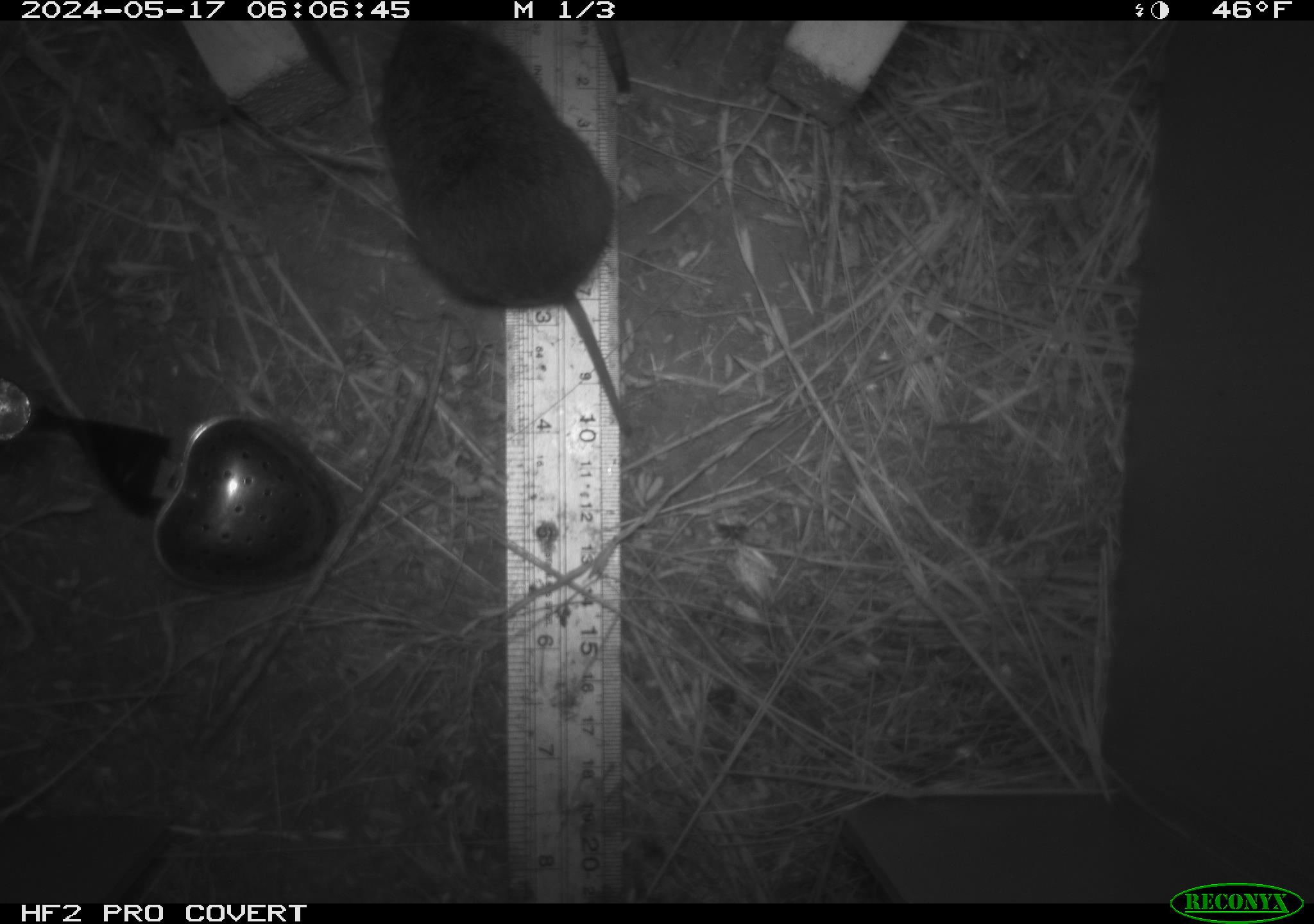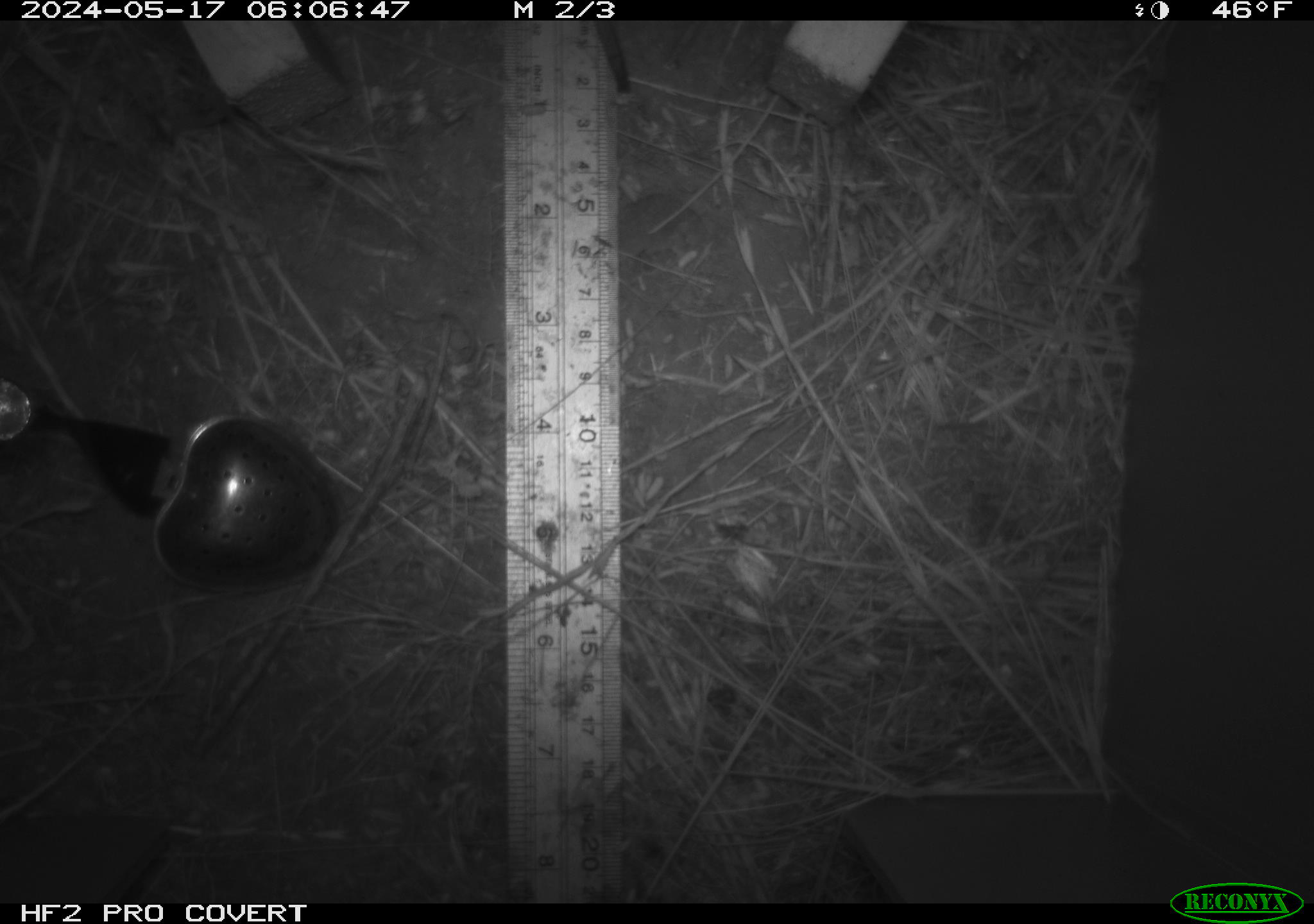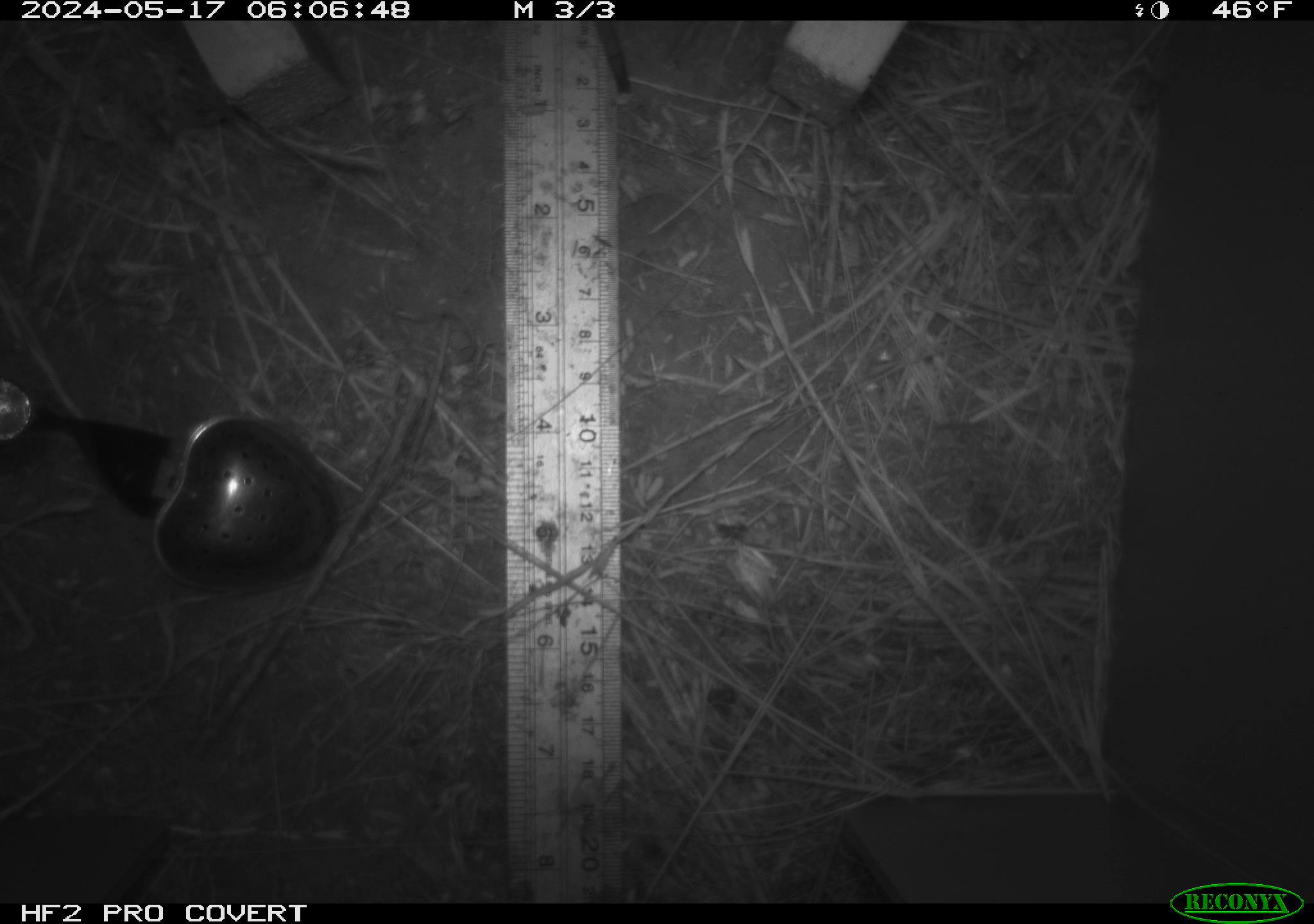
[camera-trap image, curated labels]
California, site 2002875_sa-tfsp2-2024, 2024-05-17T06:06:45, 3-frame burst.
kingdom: Animalia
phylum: Chordata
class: Mammalia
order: Rodentia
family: Cricetidae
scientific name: Arvicolinae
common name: voles, lemmings, and muskrats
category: arvicolinae subfamily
Arvicolinae subfamily (voles, lemmings, and muskrats) (Arvicolinae).